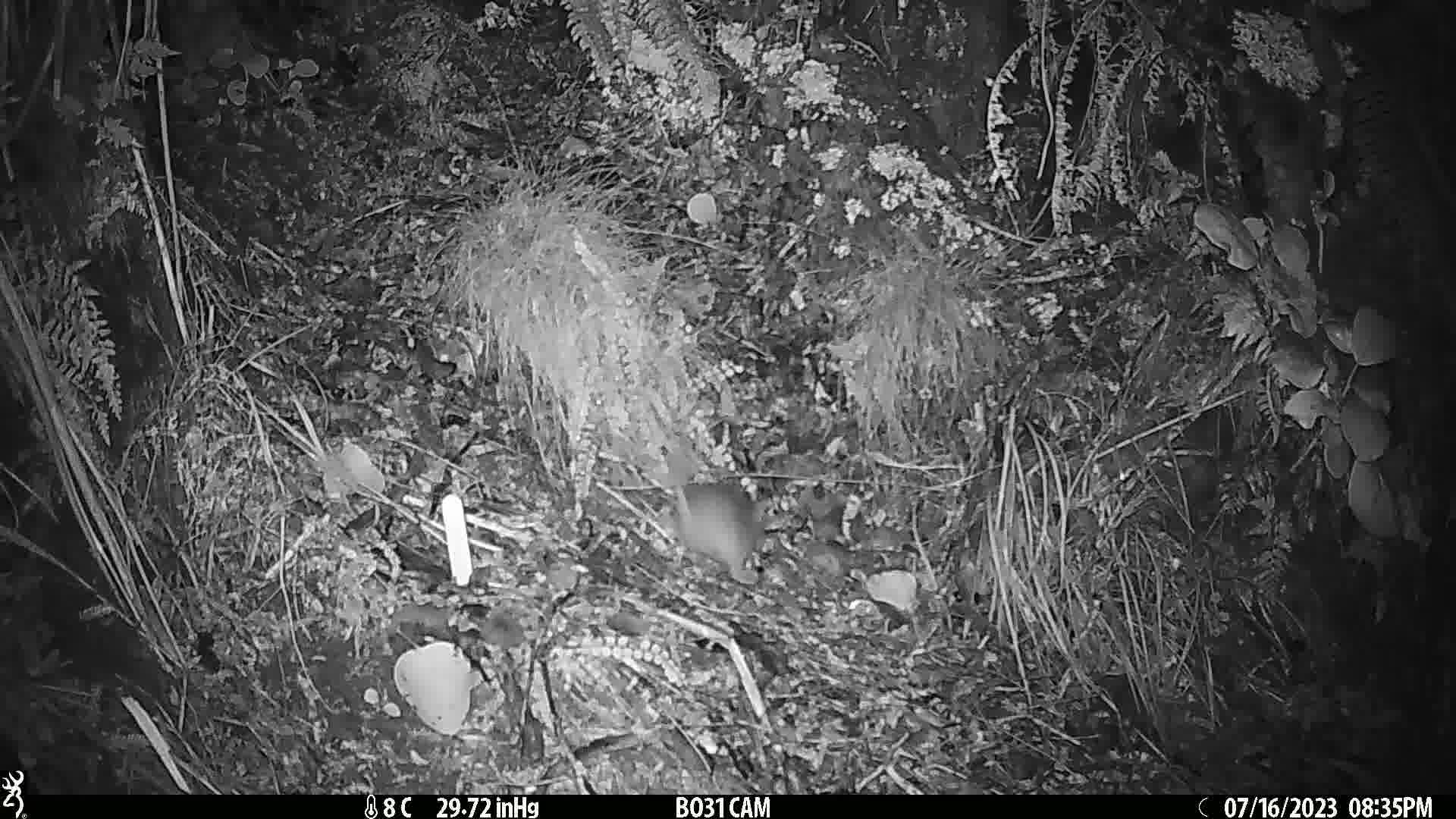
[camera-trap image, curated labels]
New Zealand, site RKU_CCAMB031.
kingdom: Animalia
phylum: Chordata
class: Mammalia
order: Rodentia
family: Muridae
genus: Rattus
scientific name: Rattus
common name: rat